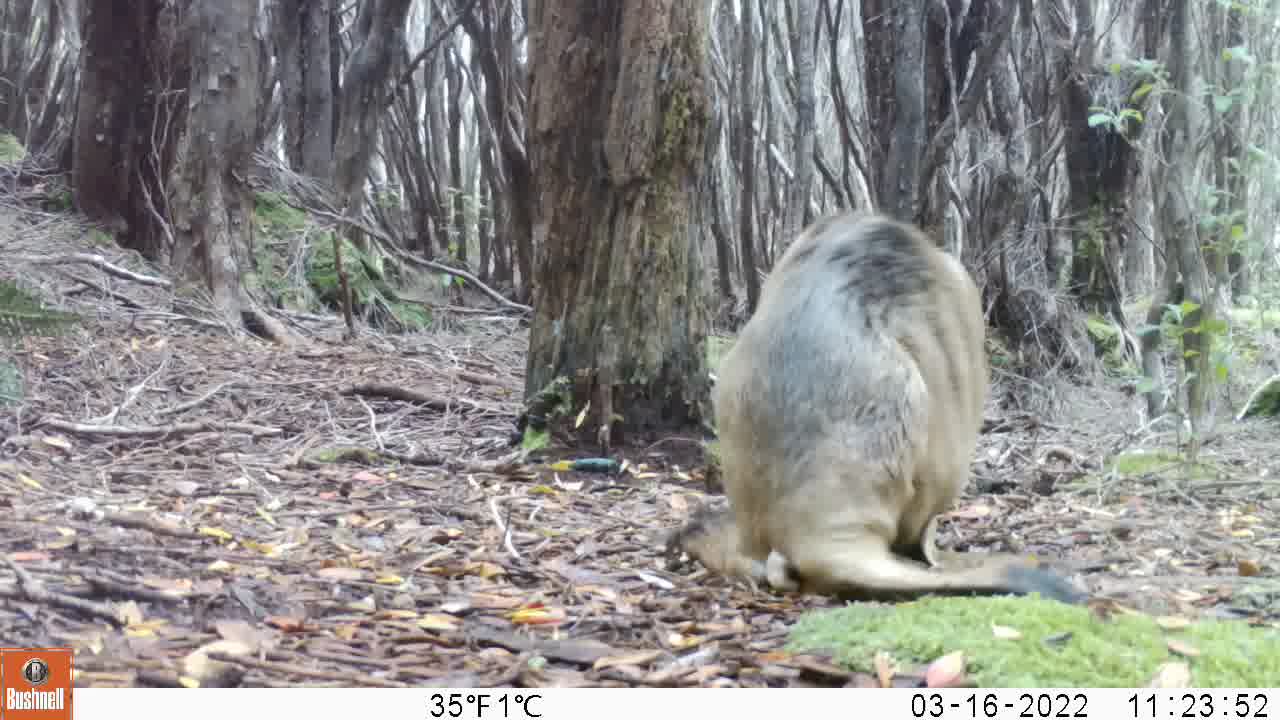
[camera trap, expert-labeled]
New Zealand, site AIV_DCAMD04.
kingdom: Animalia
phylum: Chordata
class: Mammalia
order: Carnivora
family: Otariidae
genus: Phocarctos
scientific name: Phocarctos hookeri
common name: new zealand sea lion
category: sealion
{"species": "sealion (new zealand sea lion) (Phocarctos hookeri)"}